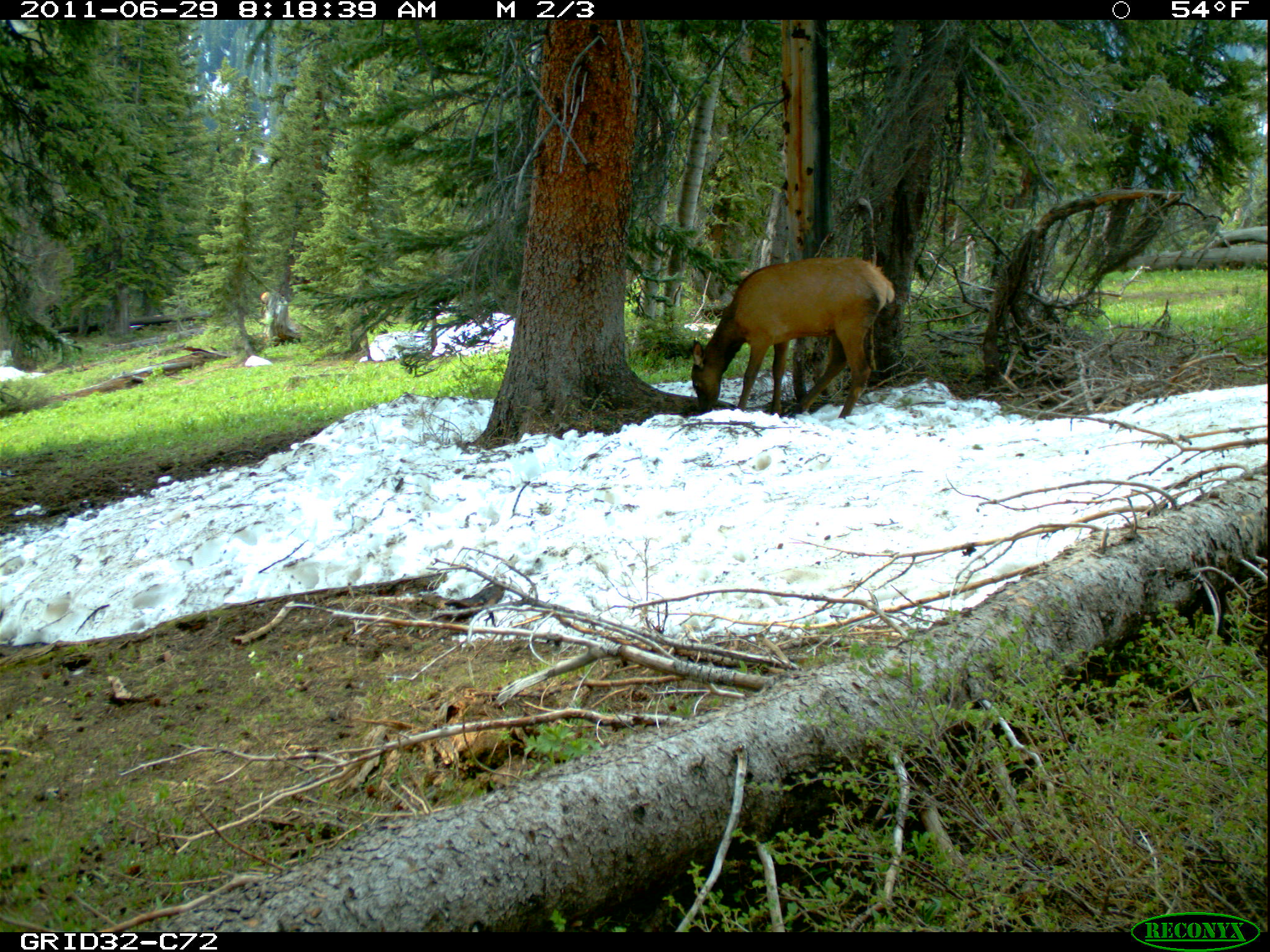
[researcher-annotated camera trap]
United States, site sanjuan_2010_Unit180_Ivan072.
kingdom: Animalia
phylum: Chordata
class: Mammalia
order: Artiodactyla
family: Cervidae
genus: Cervus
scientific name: Cervus elaphus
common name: red deer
Cervus elaphus (red deer).